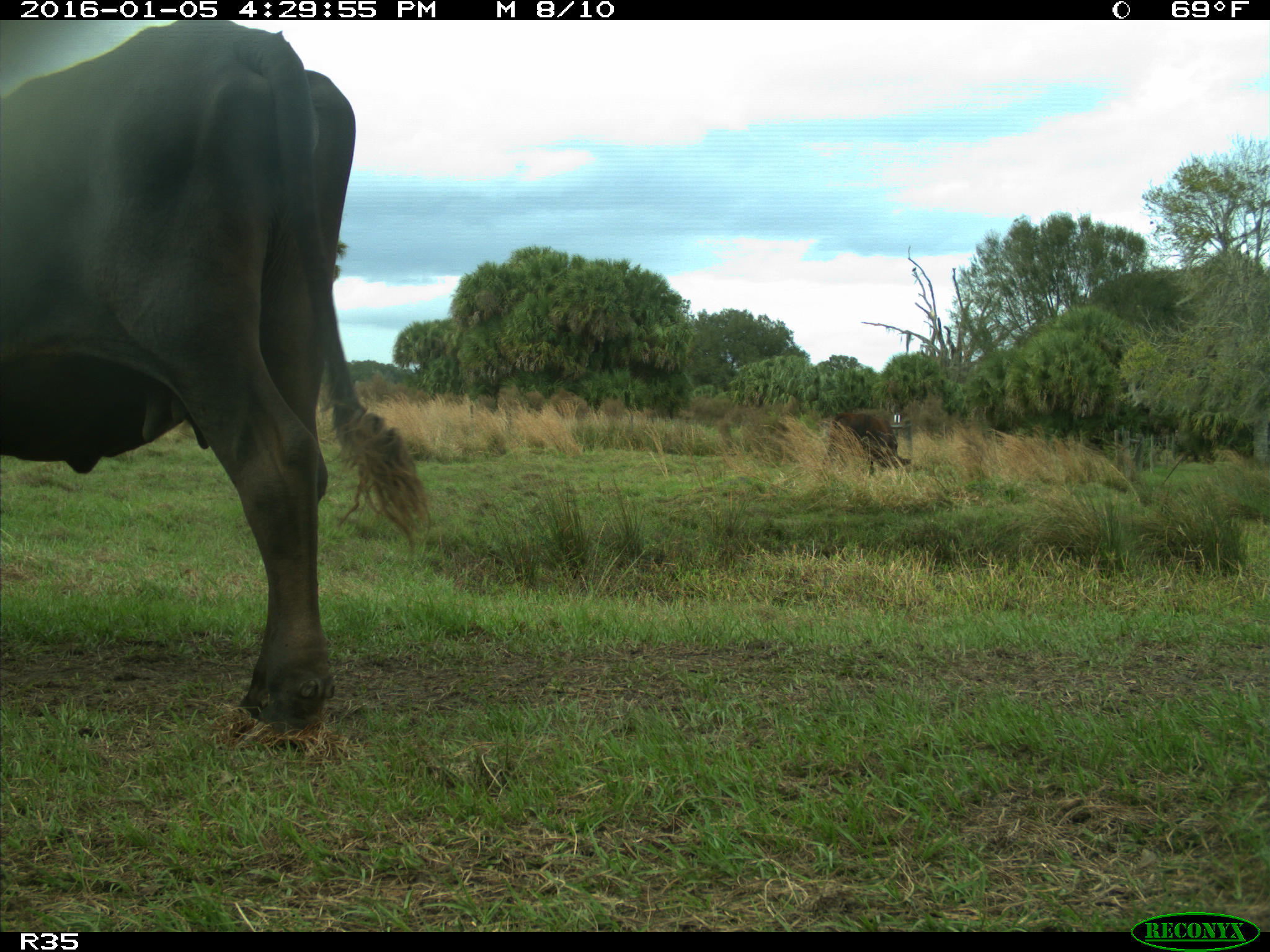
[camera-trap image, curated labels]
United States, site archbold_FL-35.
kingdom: Animalia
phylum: Chordata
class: Mammalia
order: Artiodactyla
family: Bovidae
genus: Bos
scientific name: Bos taurus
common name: domestic cow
Bos taurus (domestic cow).